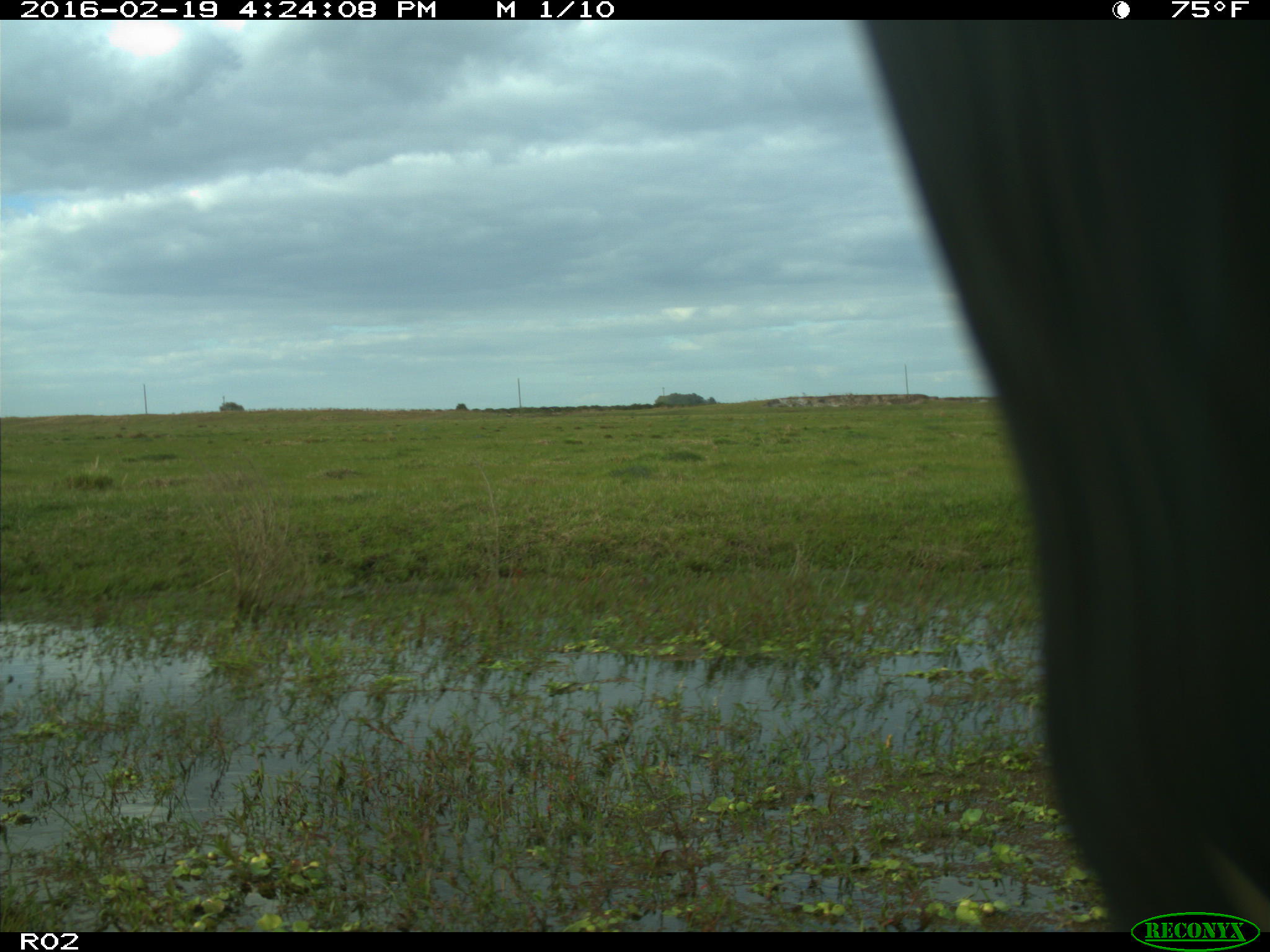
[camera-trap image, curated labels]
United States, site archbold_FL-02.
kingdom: Animalia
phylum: Chordata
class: Mammalia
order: Artiodactyla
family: Bovidae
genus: Bos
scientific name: Bos taurus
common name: domestic cow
Bos taurus (domestic cow).